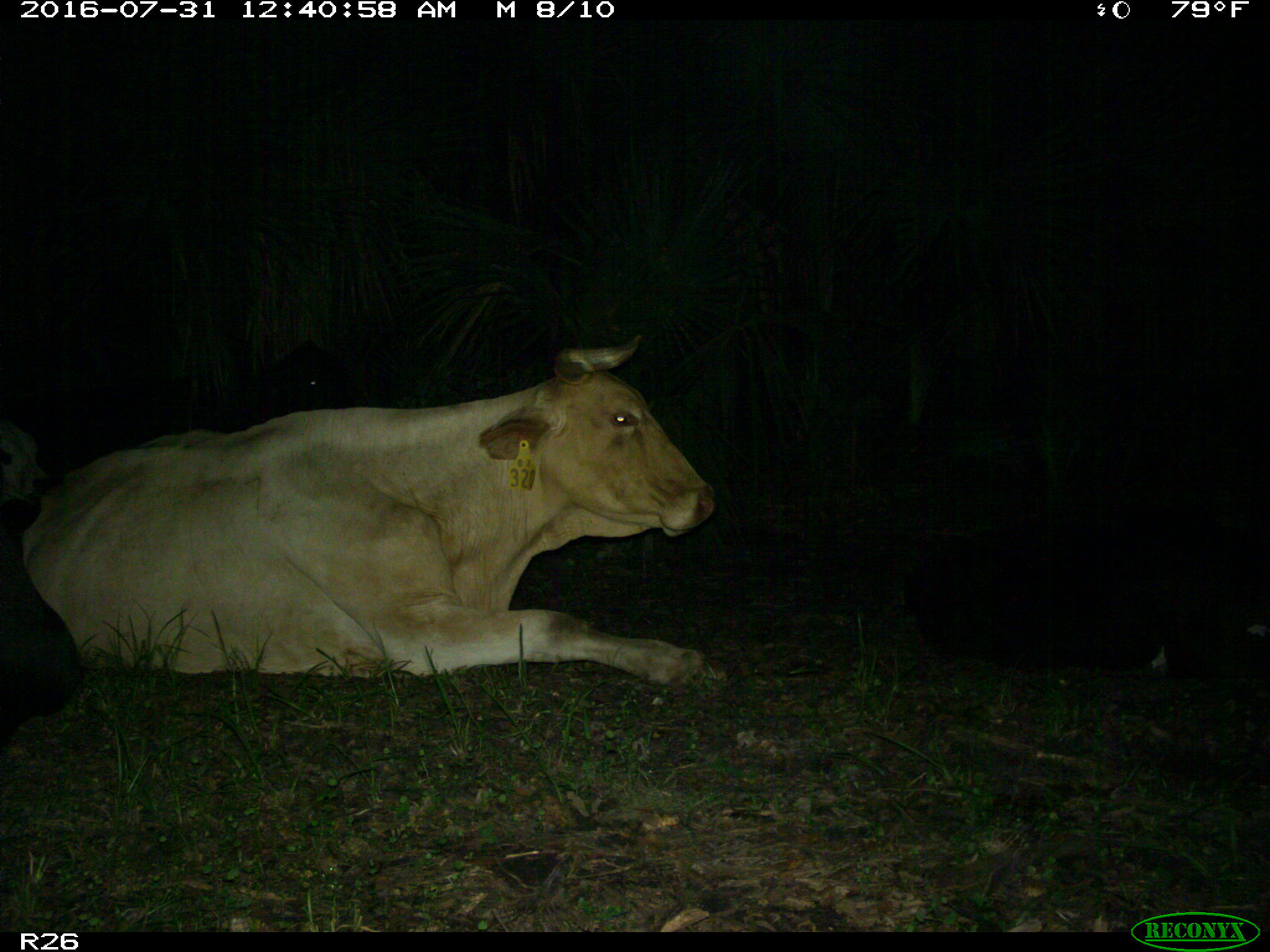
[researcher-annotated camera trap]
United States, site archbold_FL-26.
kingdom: Animalia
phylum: Chordata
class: Mammalia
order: Artiodactyla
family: Bovidae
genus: Bos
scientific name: Bos taurus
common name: domestic cow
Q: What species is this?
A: Bos taurus (domestic cow).